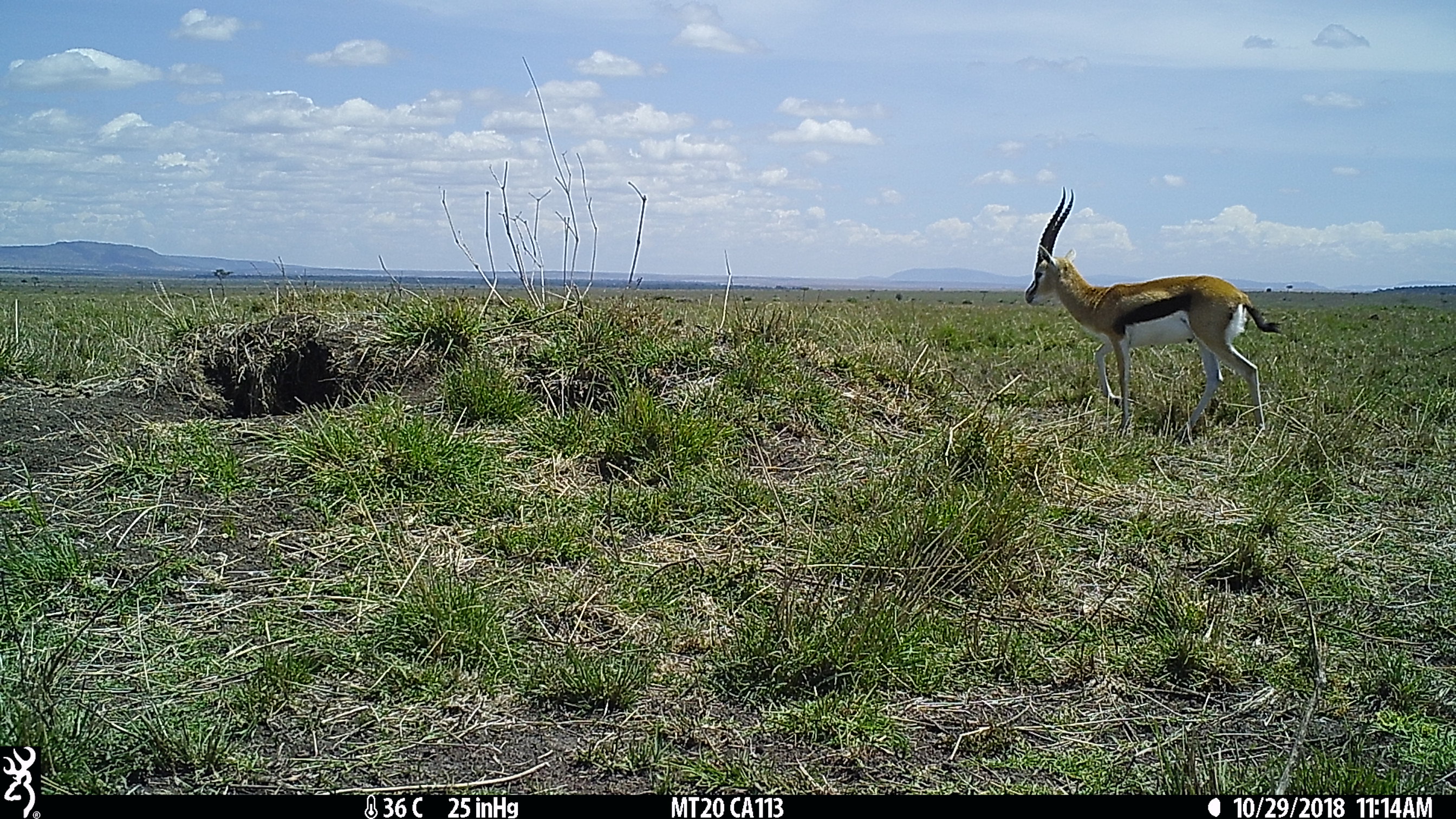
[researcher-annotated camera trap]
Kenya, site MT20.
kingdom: Animalia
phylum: Chordata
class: Mammalia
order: Artiodactyla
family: Bovidae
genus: Eudorcas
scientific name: Eudorcas thomsonii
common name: thomon's gazelle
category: gazelle thomsons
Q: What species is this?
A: Gazelle thomsons (thomon's gazelle) (Eudorcas thomsonii).